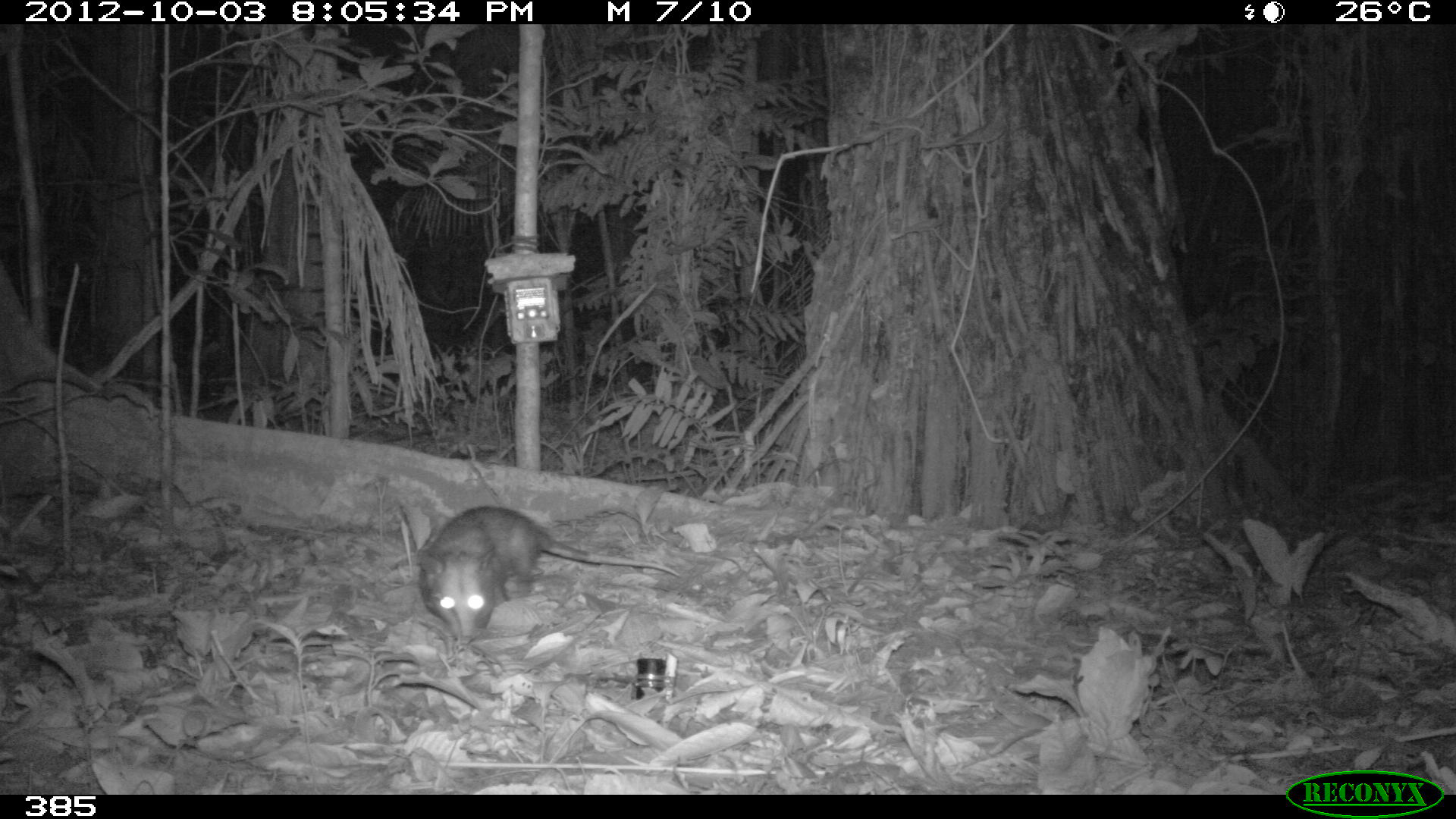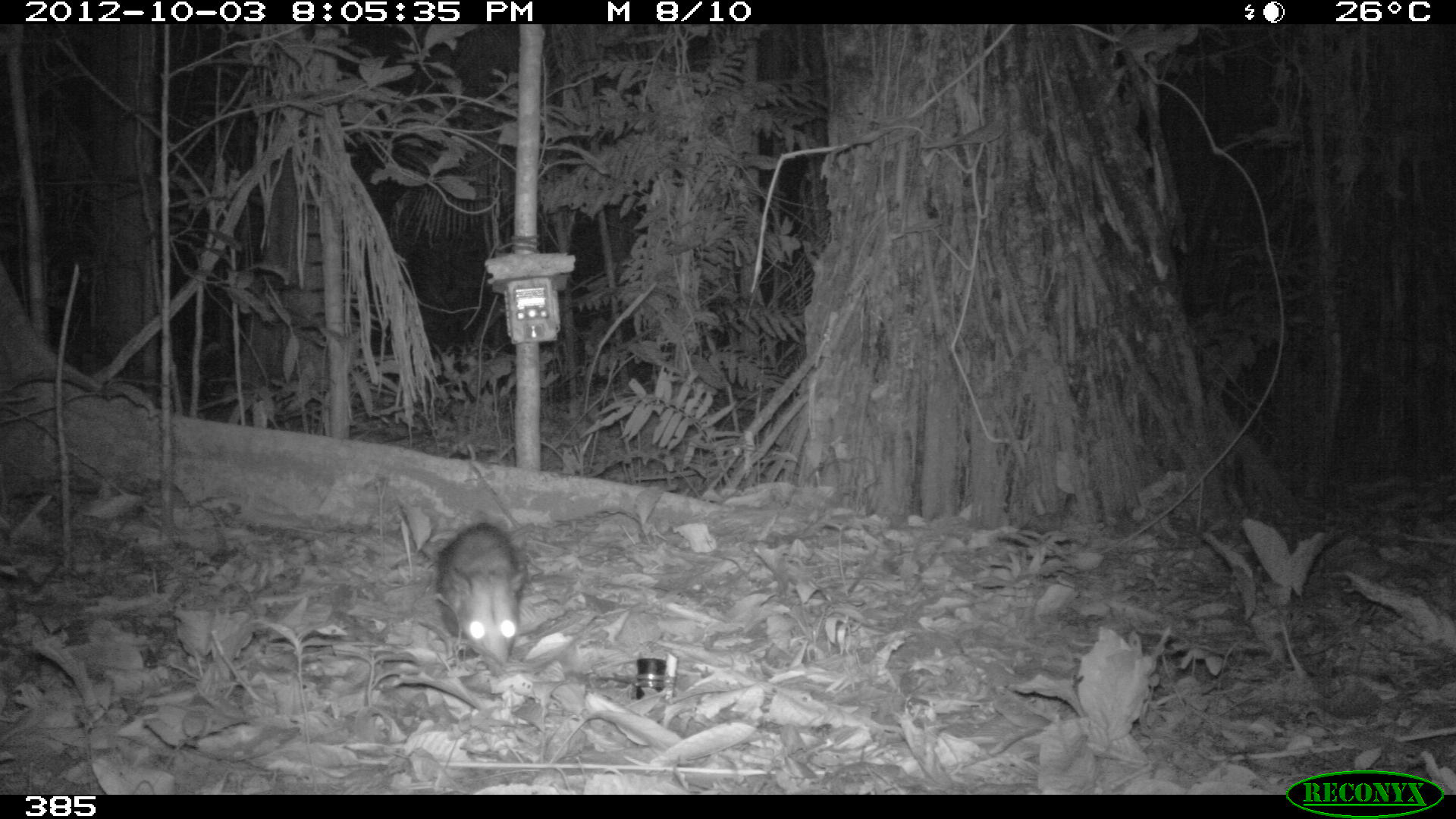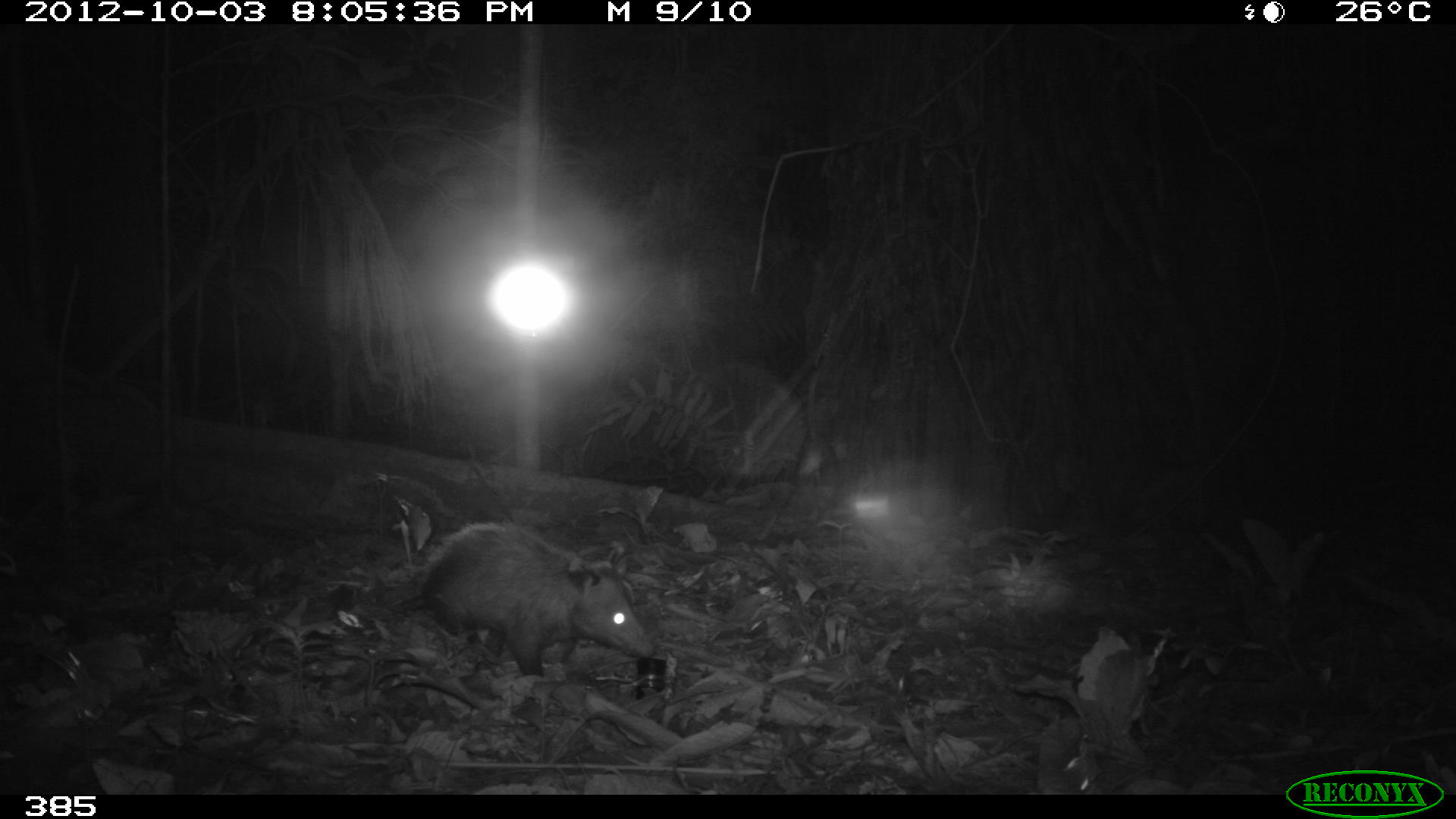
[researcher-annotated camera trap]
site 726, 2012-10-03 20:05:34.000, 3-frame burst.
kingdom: Animalia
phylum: Chordata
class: Mammalia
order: Didelphimorphia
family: Didelphidae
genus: Didelphis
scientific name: Didelphis marsupialis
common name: southern opossum